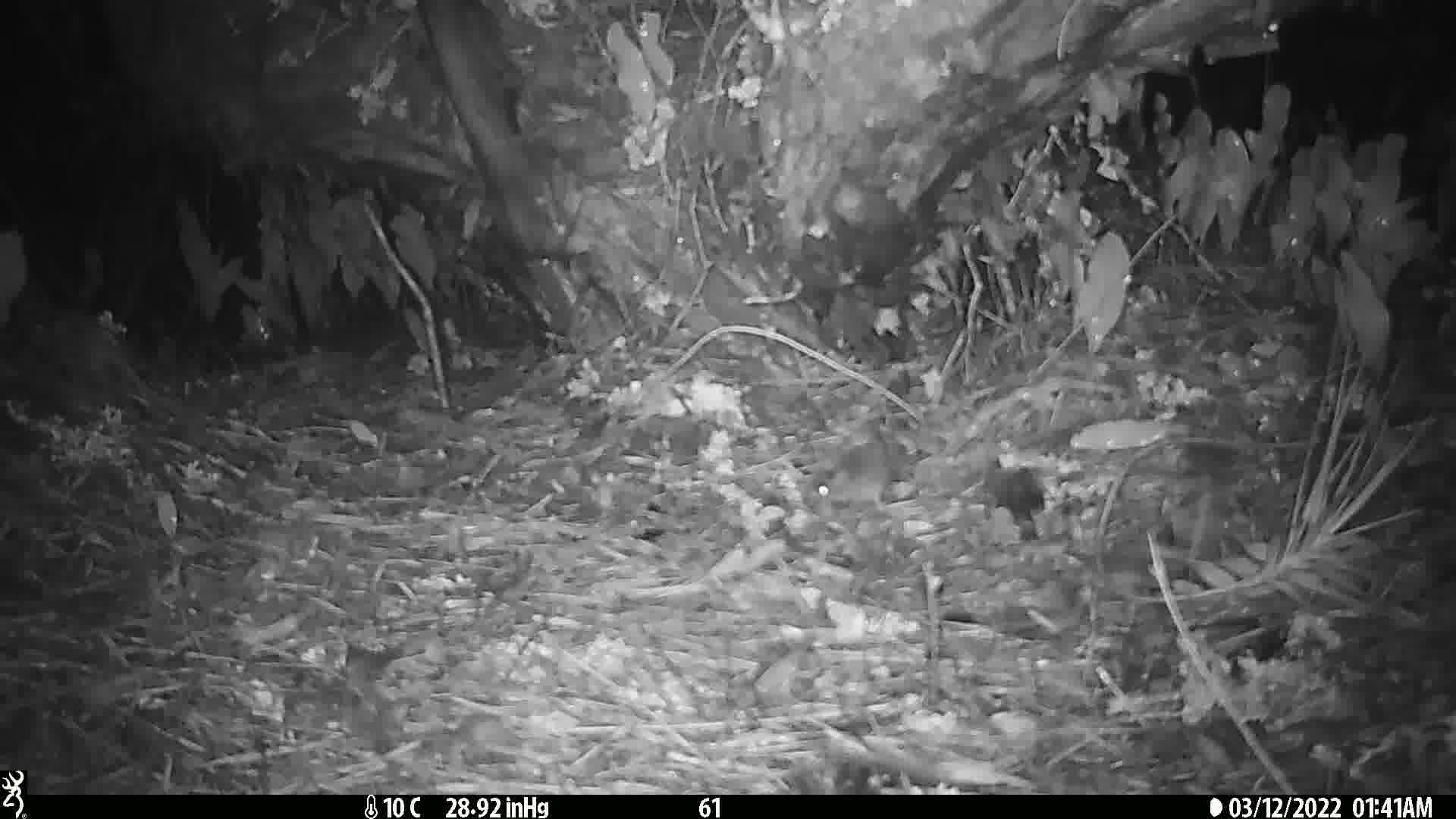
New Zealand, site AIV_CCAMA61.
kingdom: Animalia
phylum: Chordata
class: Mammalia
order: Rodentia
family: Muridae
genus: Mus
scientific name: Mus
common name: mouse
Mouse (Mus).